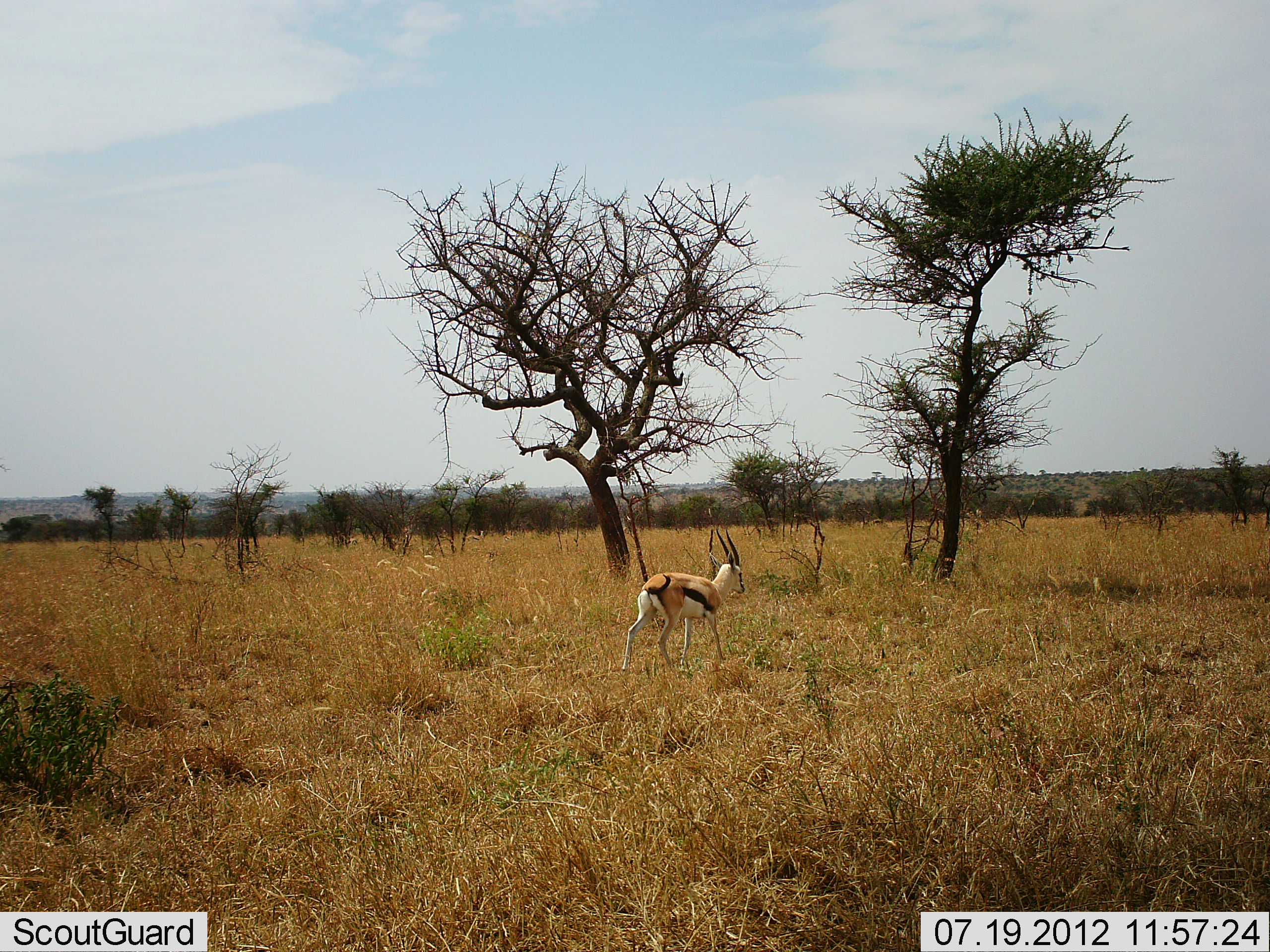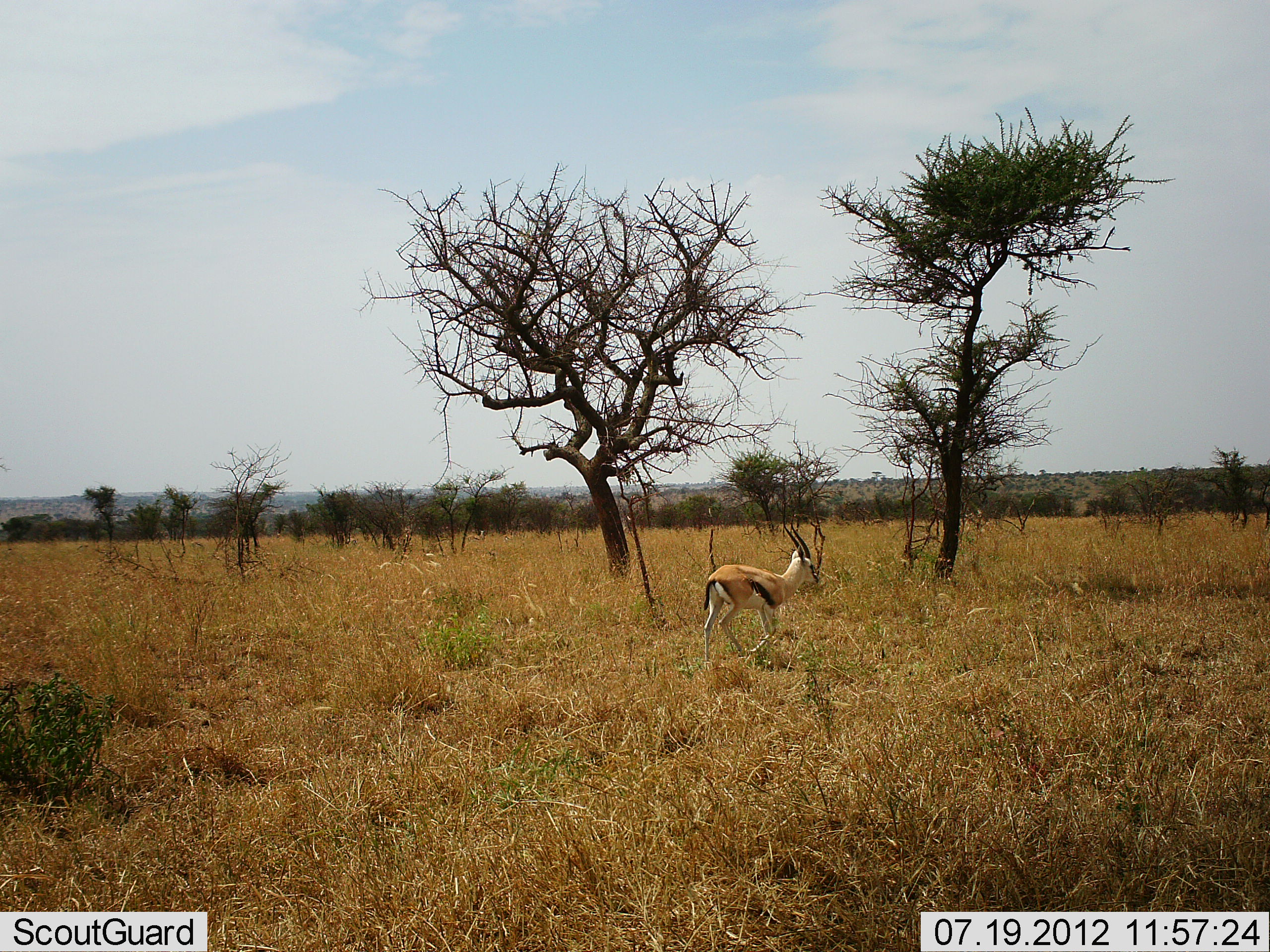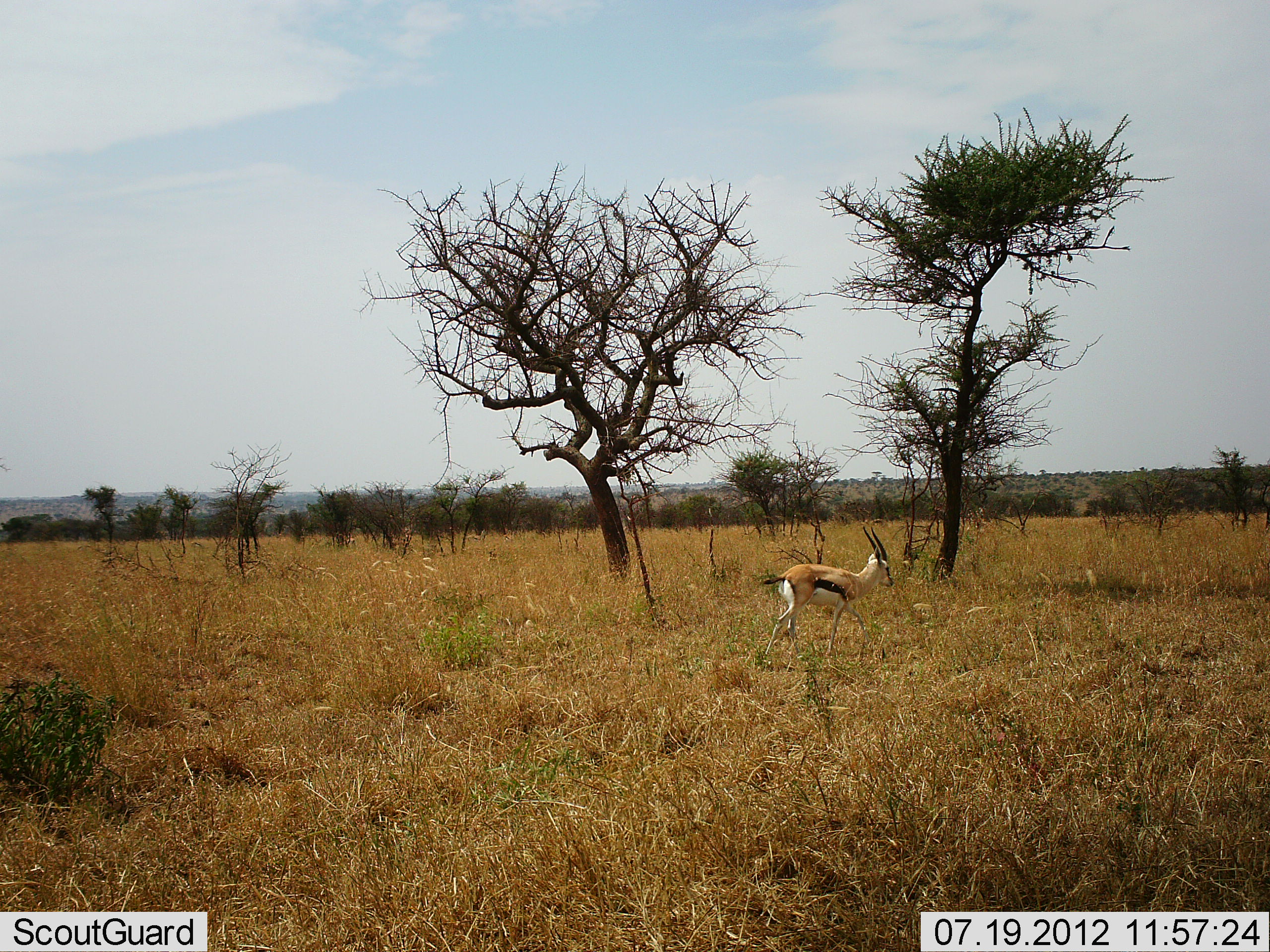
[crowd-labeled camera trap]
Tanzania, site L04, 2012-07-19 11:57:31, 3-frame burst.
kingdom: Animalia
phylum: Chordata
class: Mammalia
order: Artiodactyla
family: Bovidae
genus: Eudorcas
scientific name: Eudorcas thomsonii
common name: thomson's gazelle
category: gazellethomsons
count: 1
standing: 10%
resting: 0%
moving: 90%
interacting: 0%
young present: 0%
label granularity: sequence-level